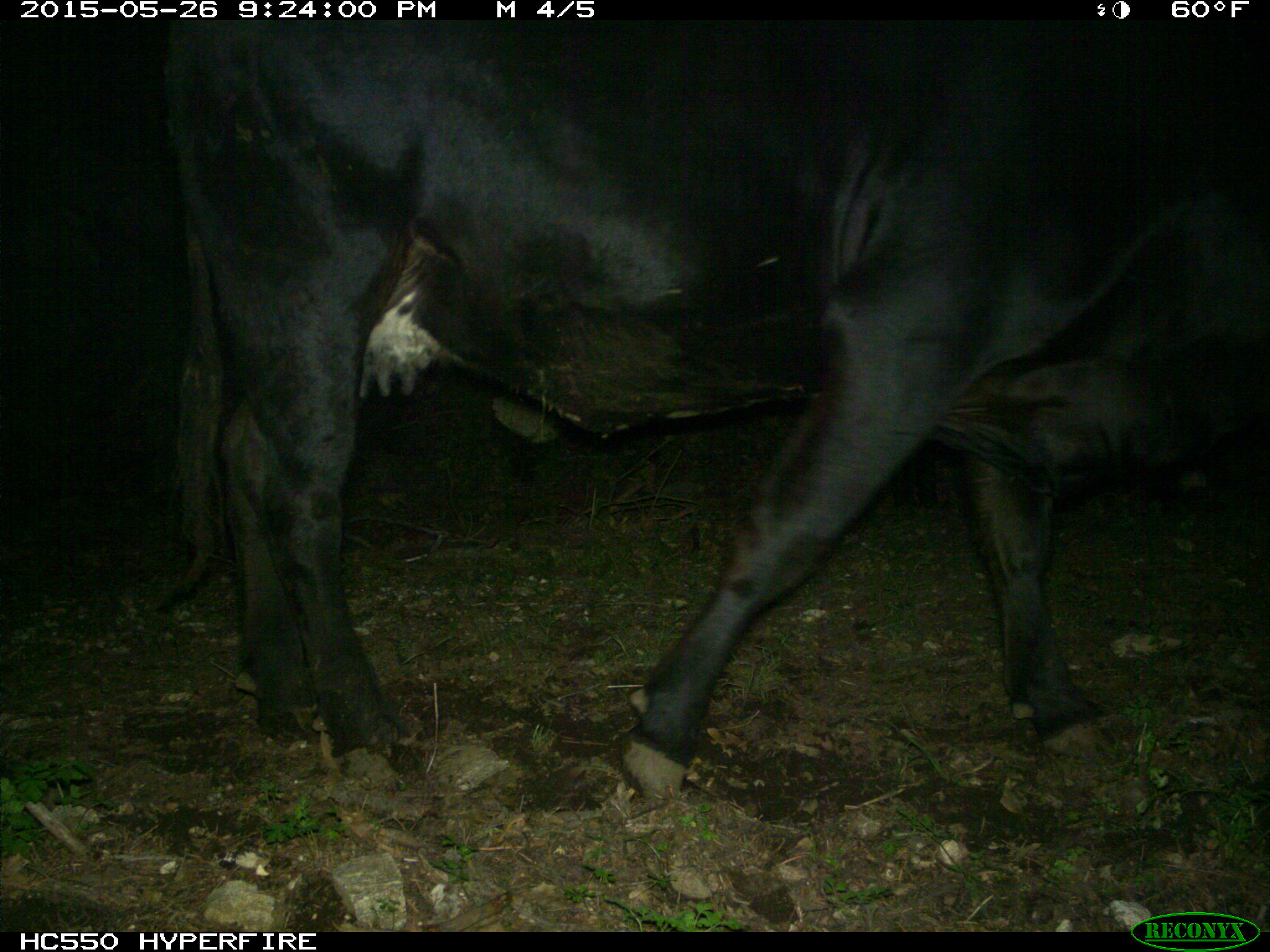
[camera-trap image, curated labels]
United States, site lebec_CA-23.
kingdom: Animalia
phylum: Chordata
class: Mammalia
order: Artiodactyla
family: Bovidae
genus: Bos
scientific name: Bos taurus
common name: domestic cow